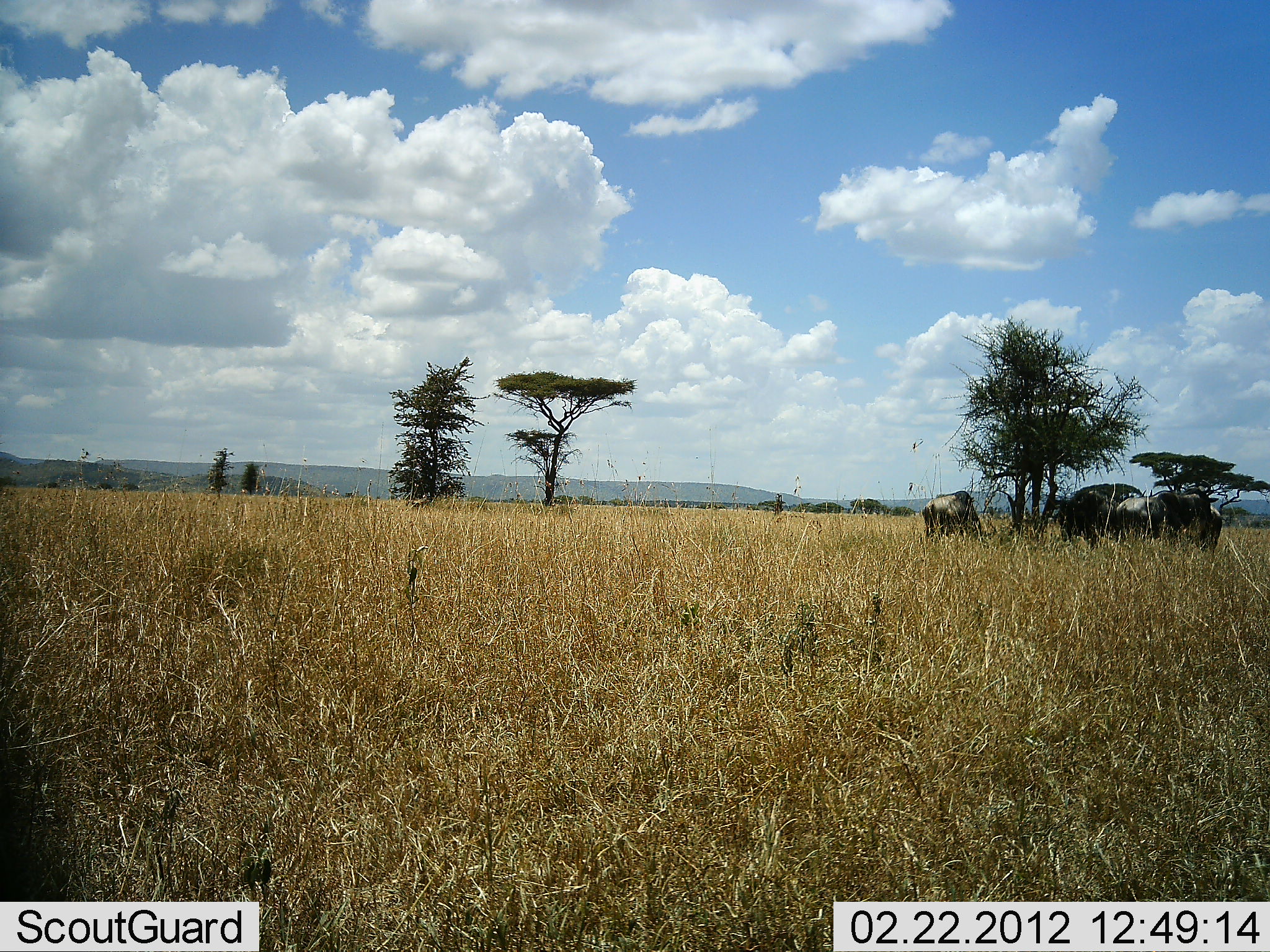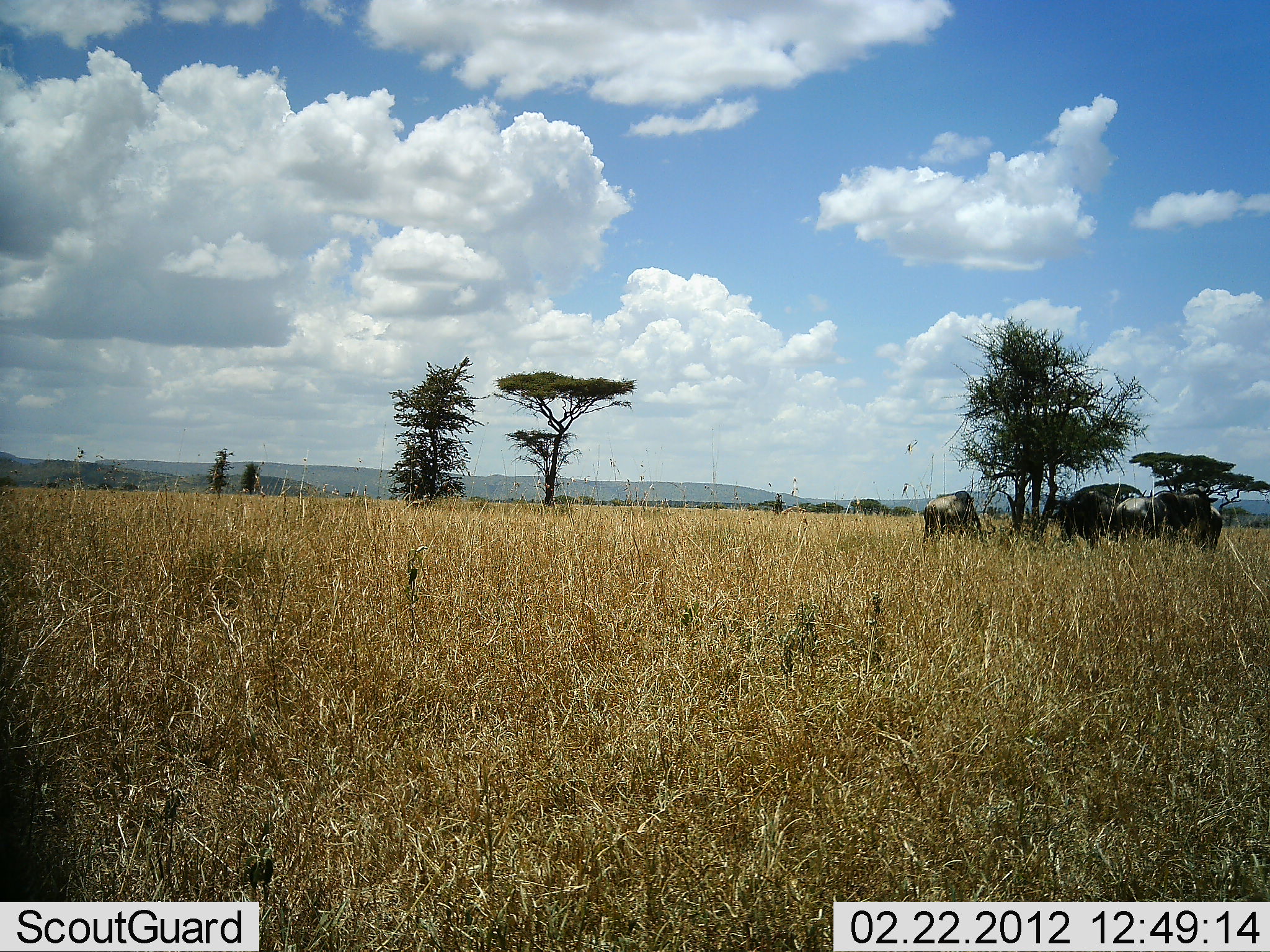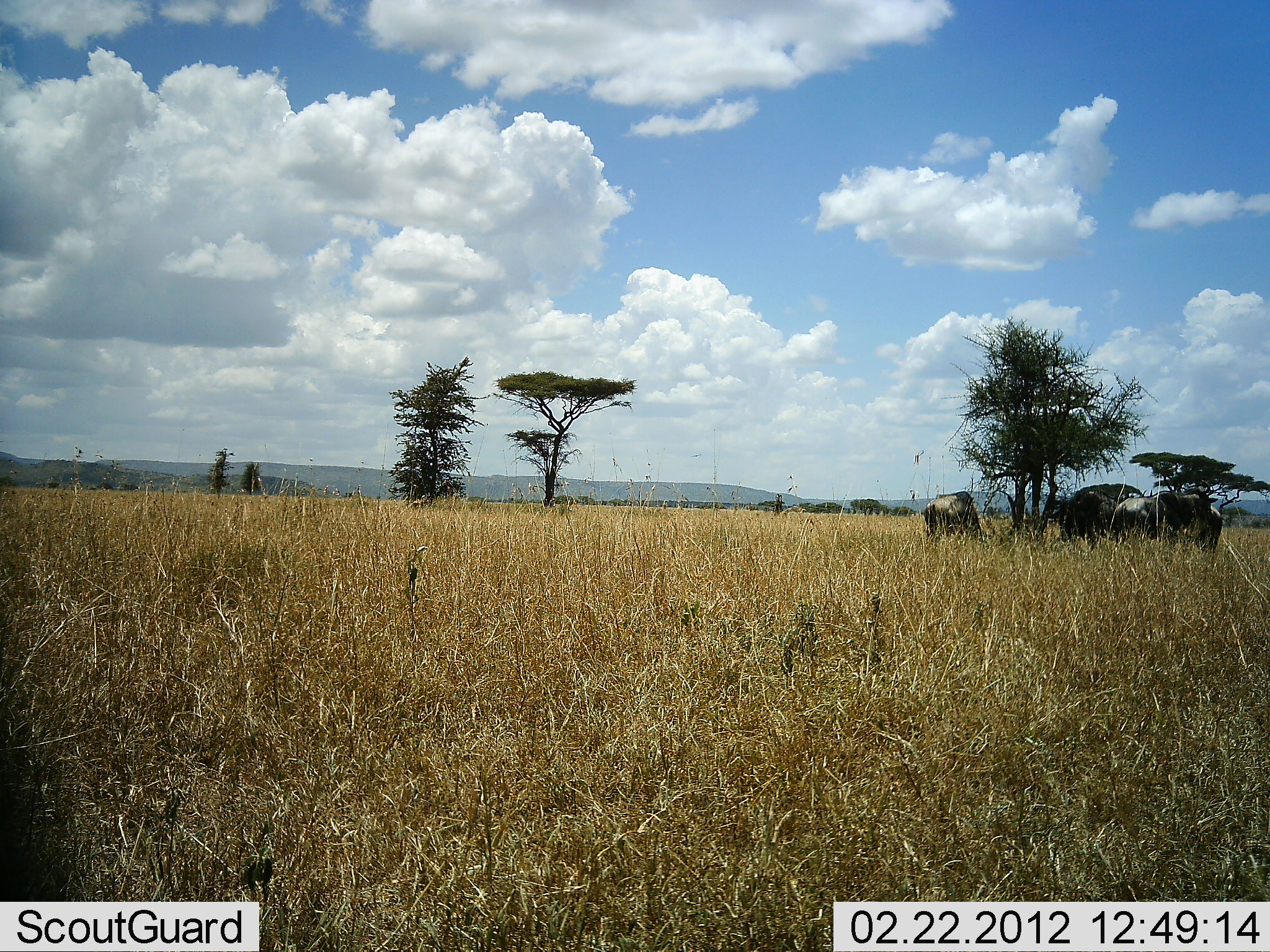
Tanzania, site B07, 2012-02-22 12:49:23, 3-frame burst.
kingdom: Animalia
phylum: Chordata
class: Mammalia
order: Artiodactyla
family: Bovidae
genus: Connochaetes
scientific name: Connochaetes taurinus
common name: blue wildebeest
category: wildebeest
Wildebeest (blue wildebeest) (Connochaetes taurinus), count 4. Behavior (volunteer vote fractions): standing 71%, resting 14%, moving 0%, interacting 0%. Young present (vote fraction): 0%. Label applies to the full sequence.